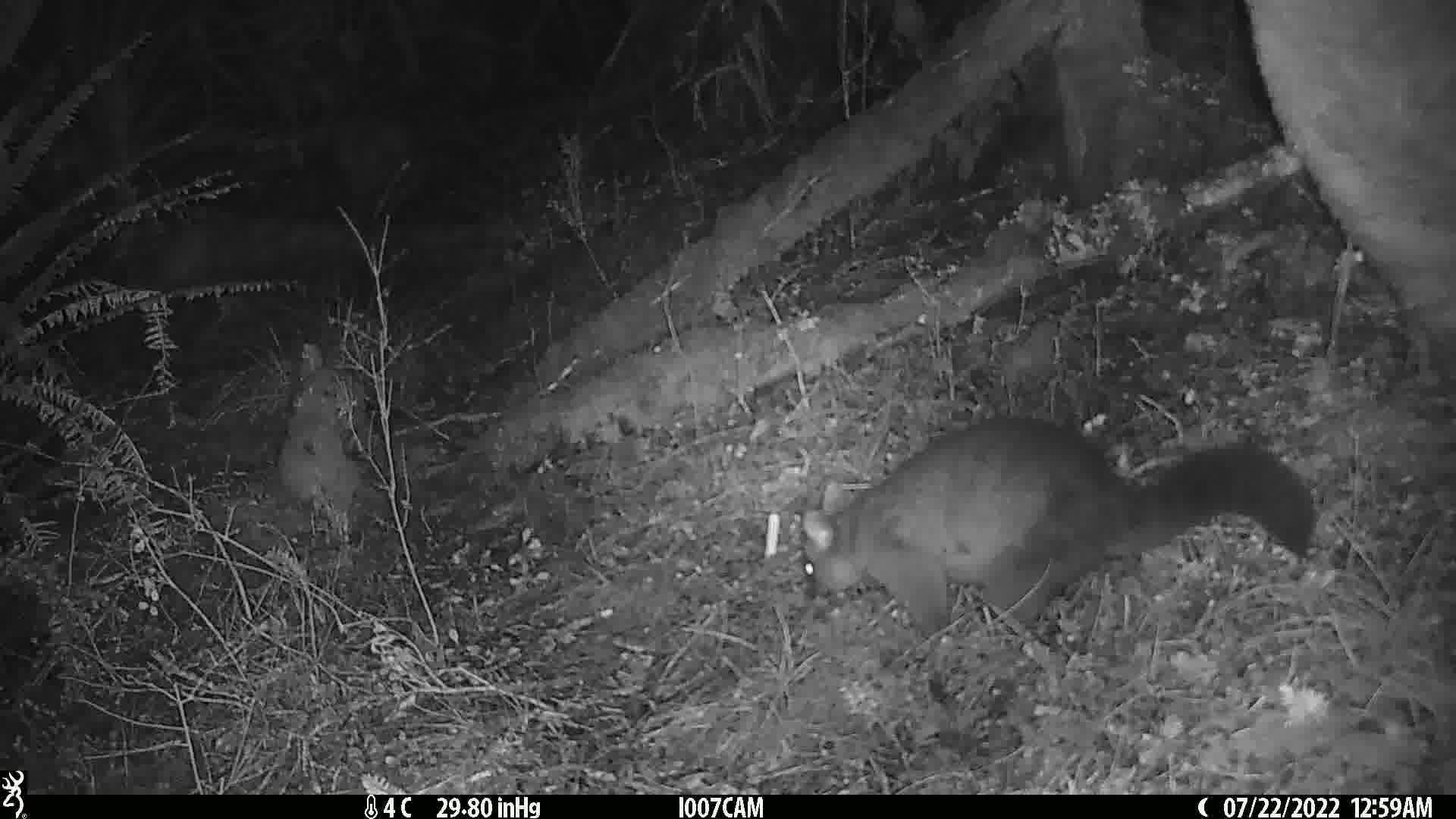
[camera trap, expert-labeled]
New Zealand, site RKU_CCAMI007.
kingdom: Animalia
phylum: Chordata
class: Mammalia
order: Diprotodontia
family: Phalangeridae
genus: Trichosurus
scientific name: Trichosurus vulpecula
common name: common brushtail possum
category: possum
Possum (common brushtail possum) (Trichosurus vulpecula).